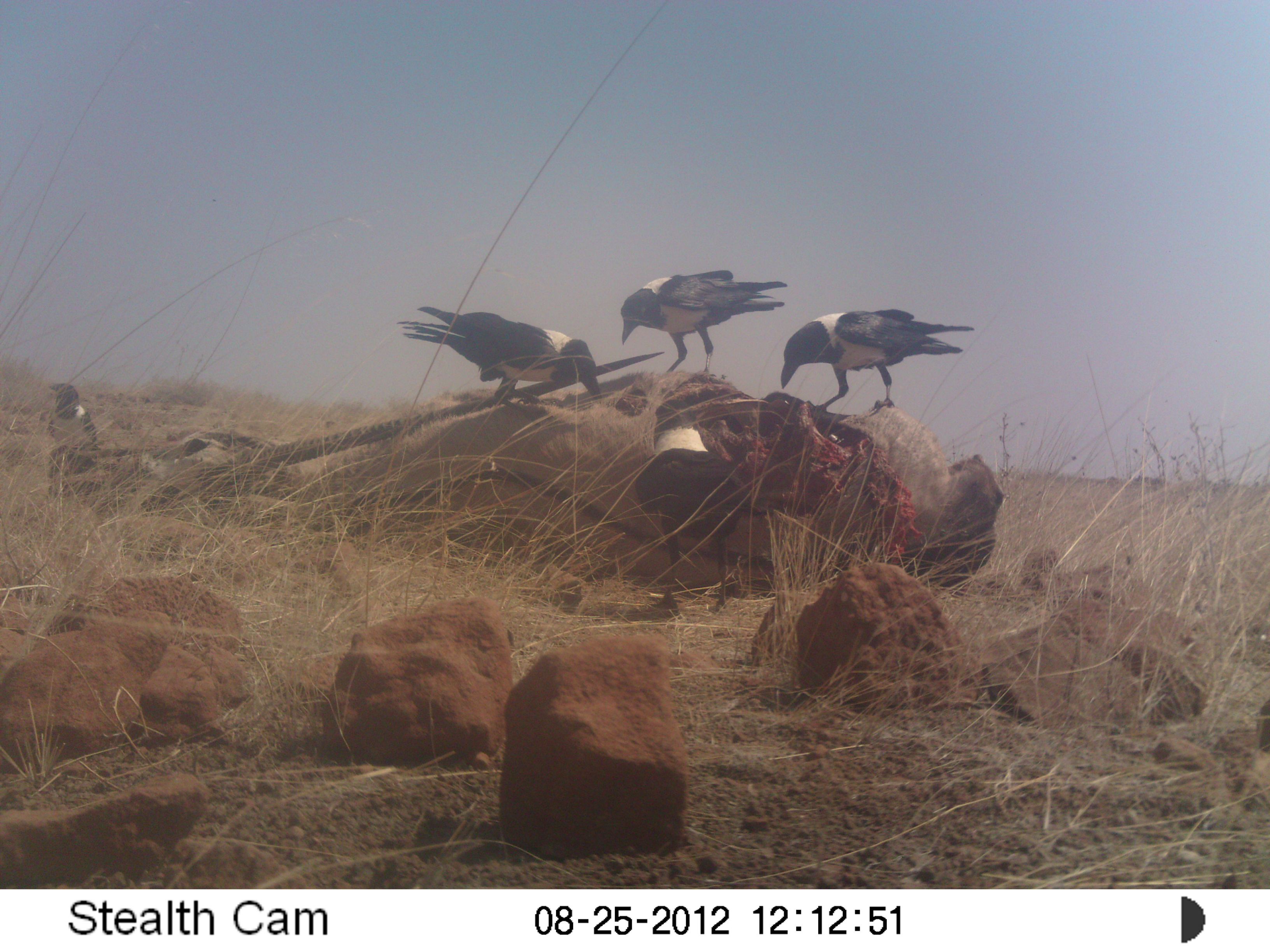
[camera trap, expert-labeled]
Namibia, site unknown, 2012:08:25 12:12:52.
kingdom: Animalia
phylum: Chordata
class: Aves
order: Passeriformes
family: Corvidae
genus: Corvus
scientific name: Corvus albus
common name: pied crow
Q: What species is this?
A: Corvus albus (pied crow).